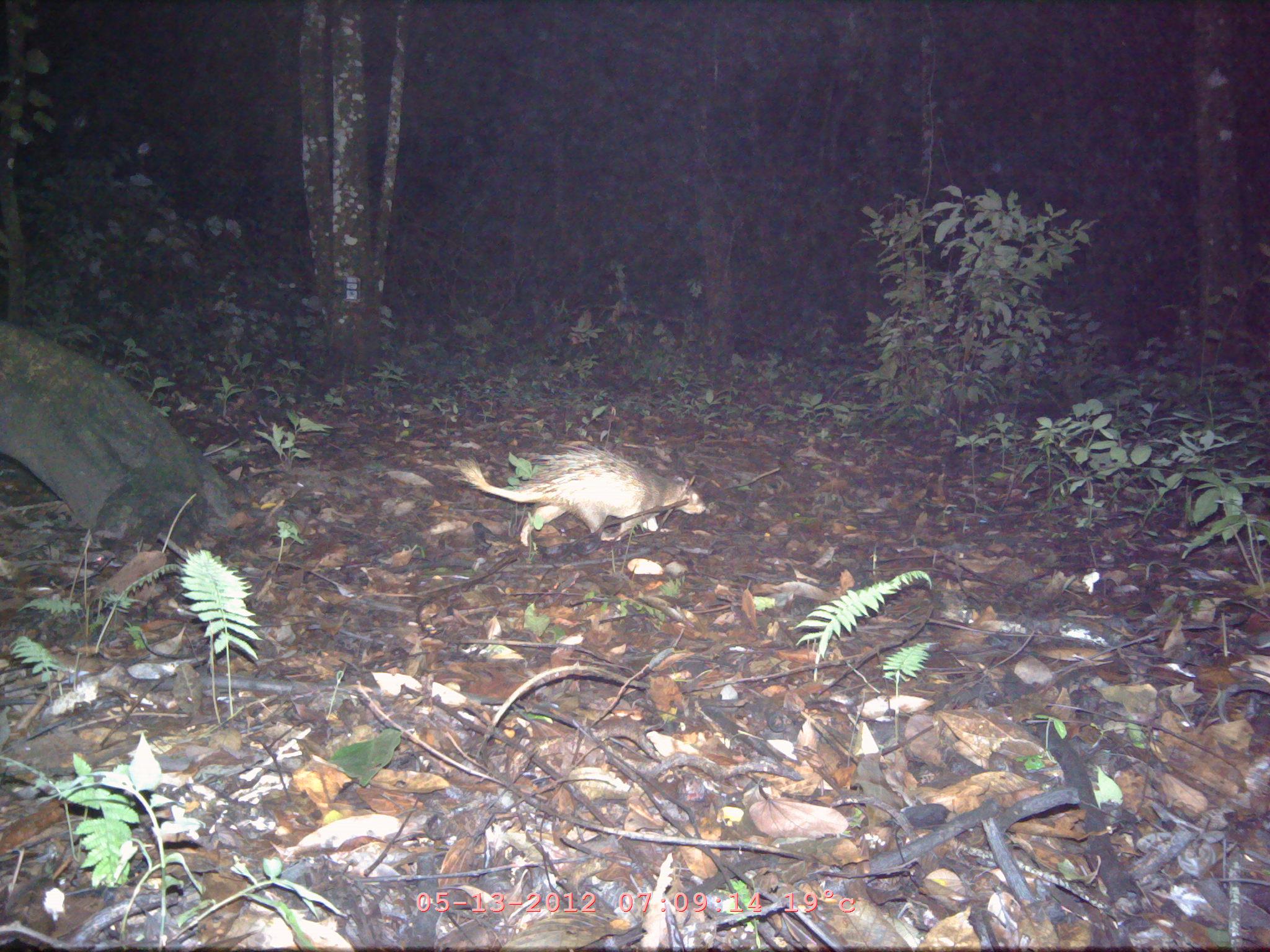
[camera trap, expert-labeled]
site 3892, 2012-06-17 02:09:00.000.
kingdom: Animalia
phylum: Chordata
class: Mammalia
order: Rodentia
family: Hystricidae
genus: Atherurus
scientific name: Atherurus macrourus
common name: asian brush-tailed porcupine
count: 1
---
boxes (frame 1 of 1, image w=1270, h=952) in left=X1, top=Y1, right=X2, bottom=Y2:
atherurus macrourus: left=453, top=445, right=705, bottom=546